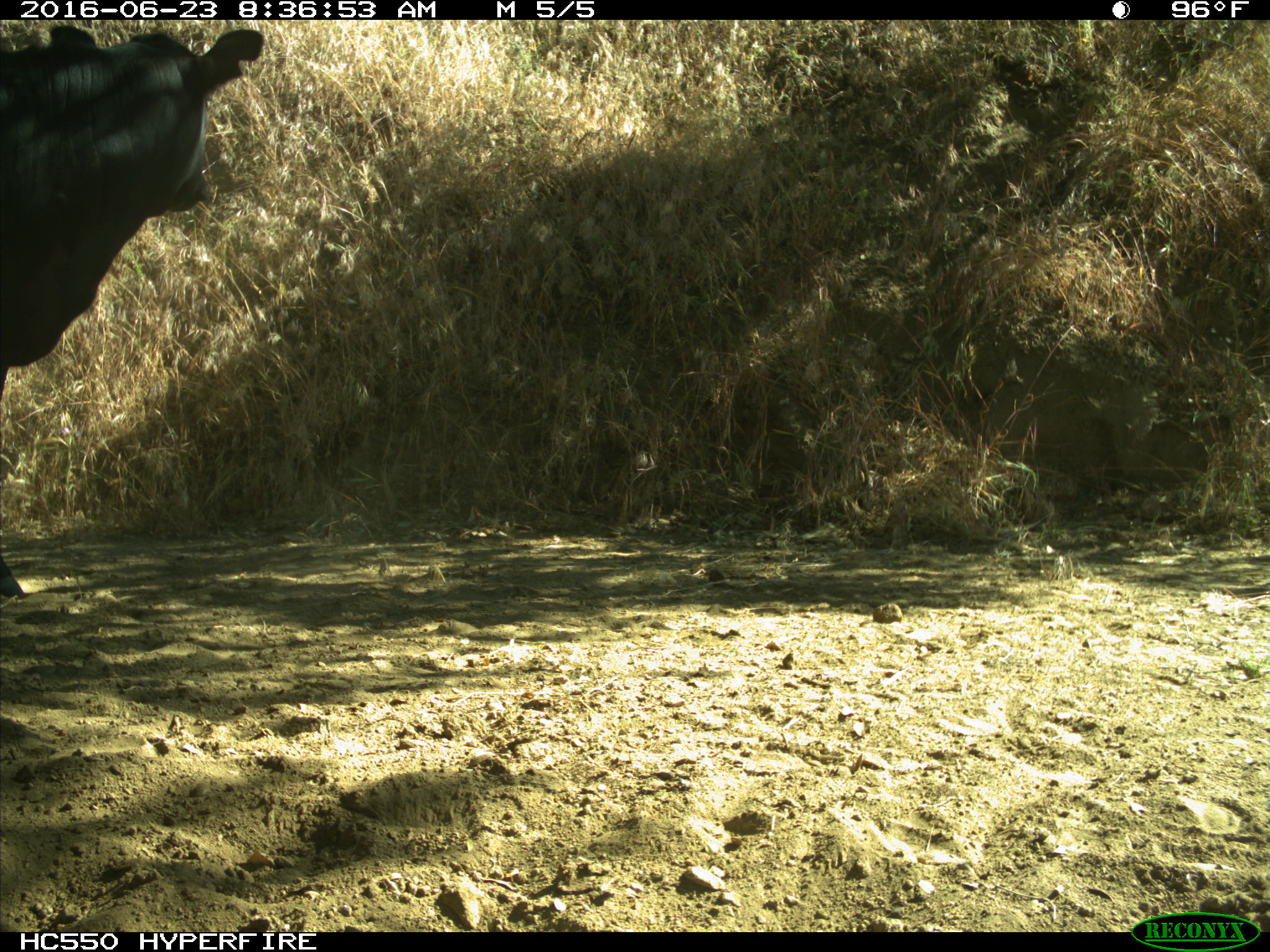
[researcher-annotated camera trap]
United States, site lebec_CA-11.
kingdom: Animalia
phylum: Chordata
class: Mammalia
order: Artiodactyla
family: Bovidae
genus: Bos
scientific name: Bos taurus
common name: domestic cow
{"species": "Bos taurus (domestic cow)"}